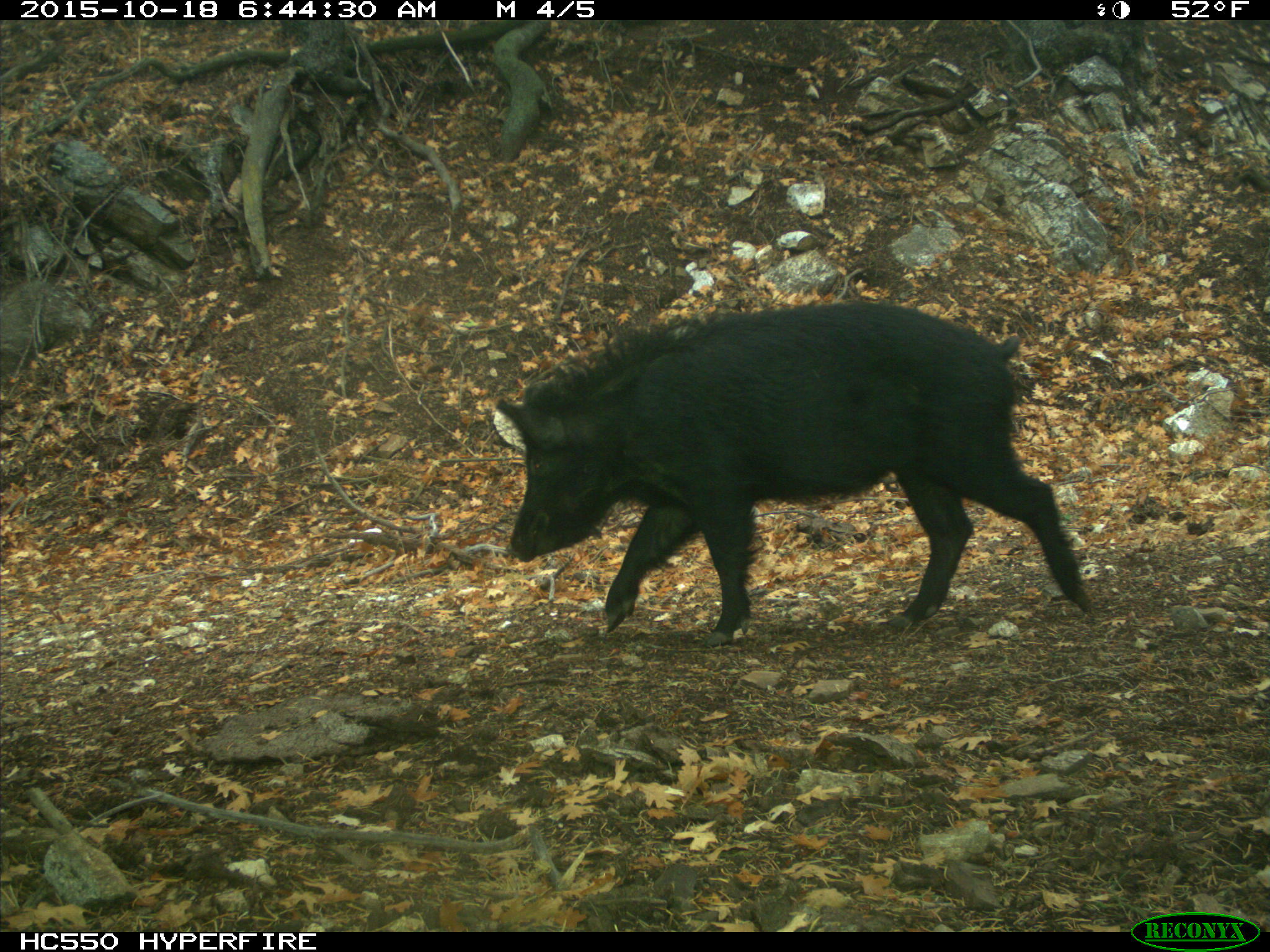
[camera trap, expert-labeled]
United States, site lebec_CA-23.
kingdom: Animalia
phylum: Chordata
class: Mammalia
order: Artiodactyla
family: Suidae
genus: Sus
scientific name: Sus scrofa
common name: wild boar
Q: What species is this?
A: Sus scrofa (wild boar).